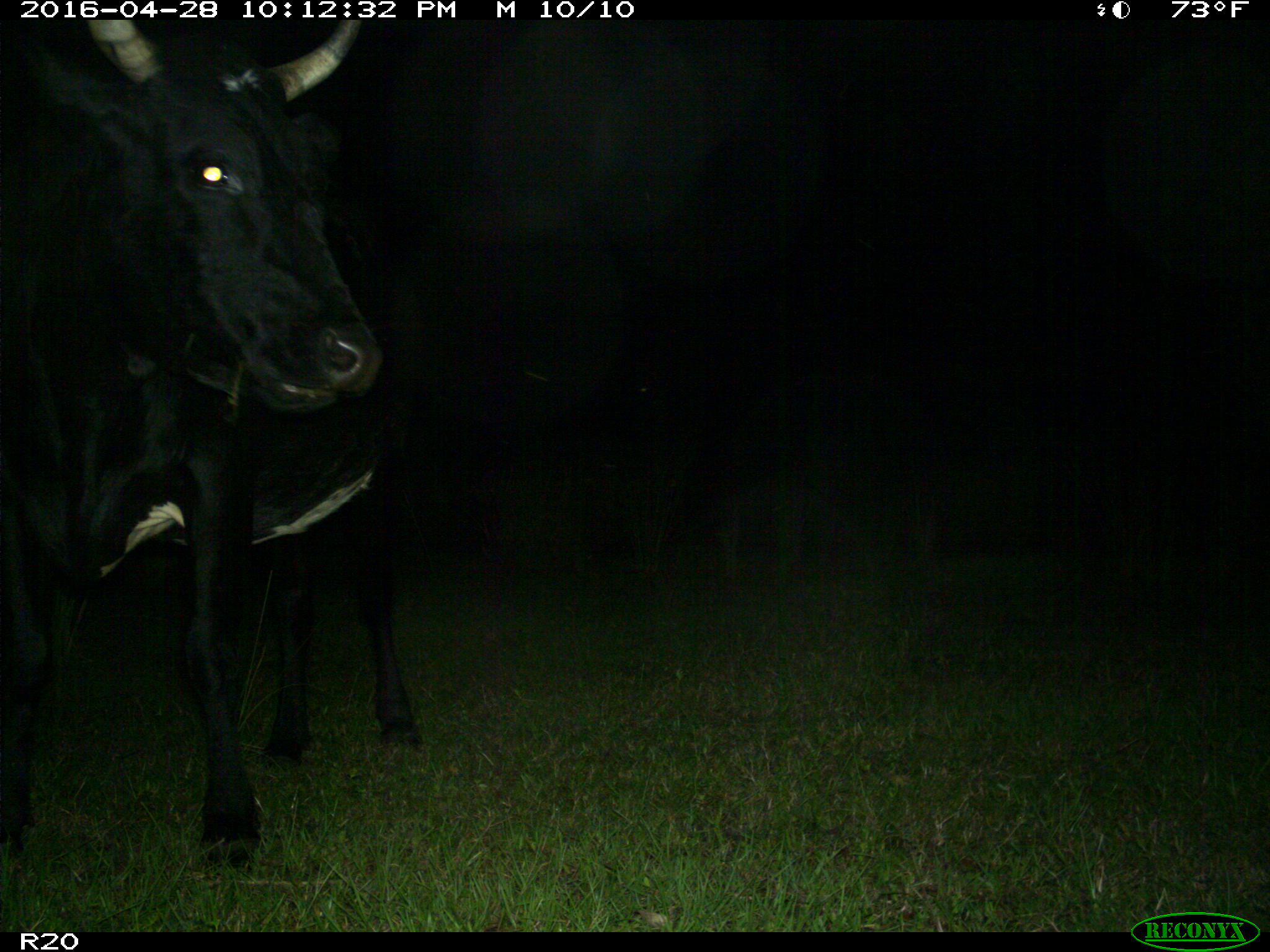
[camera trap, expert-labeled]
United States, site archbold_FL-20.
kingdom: Animalia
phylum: Chordata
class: Mammalia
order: Artiodactyla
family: Bovidae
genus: Bos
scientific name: Bos taurus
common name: domestic cow